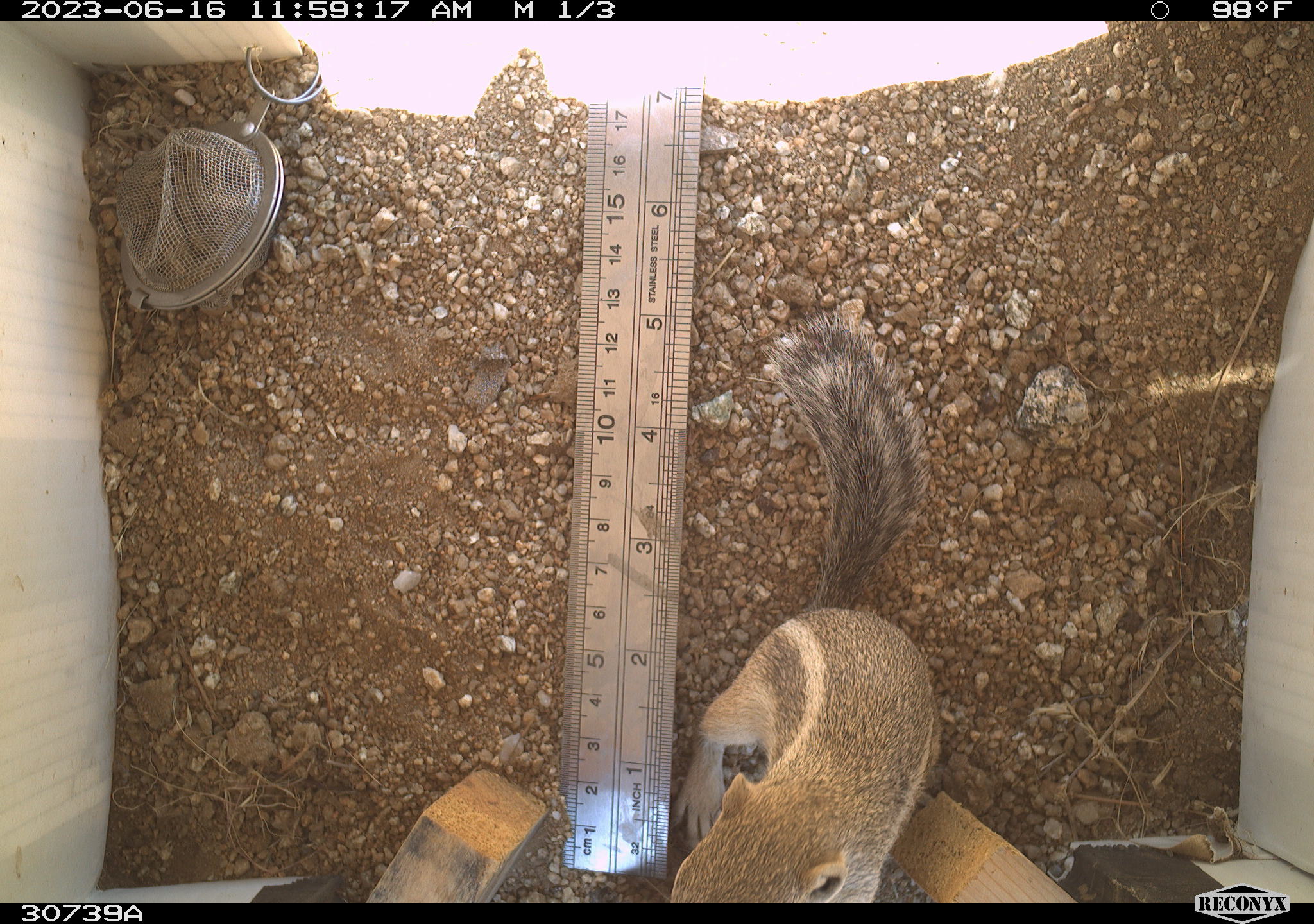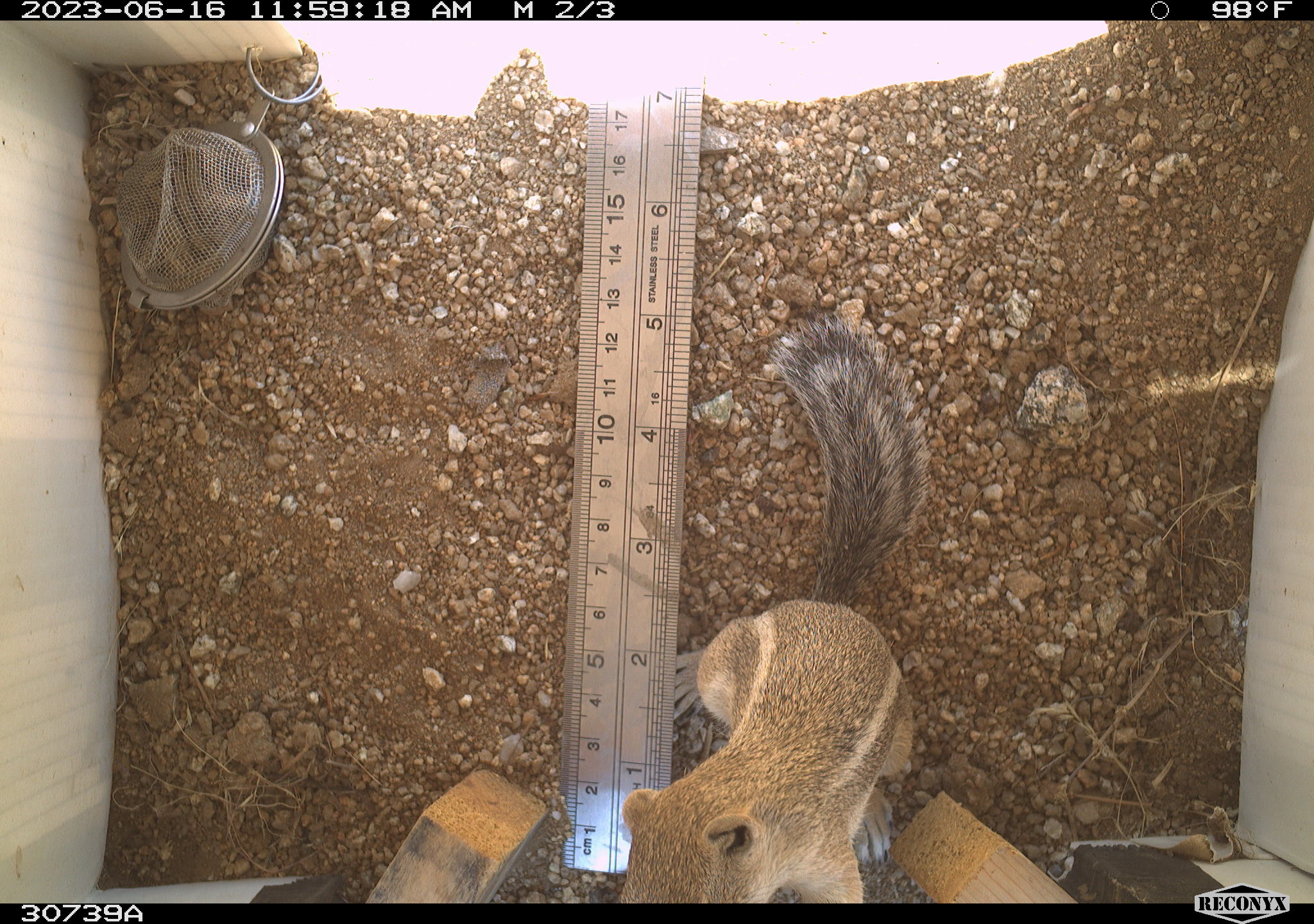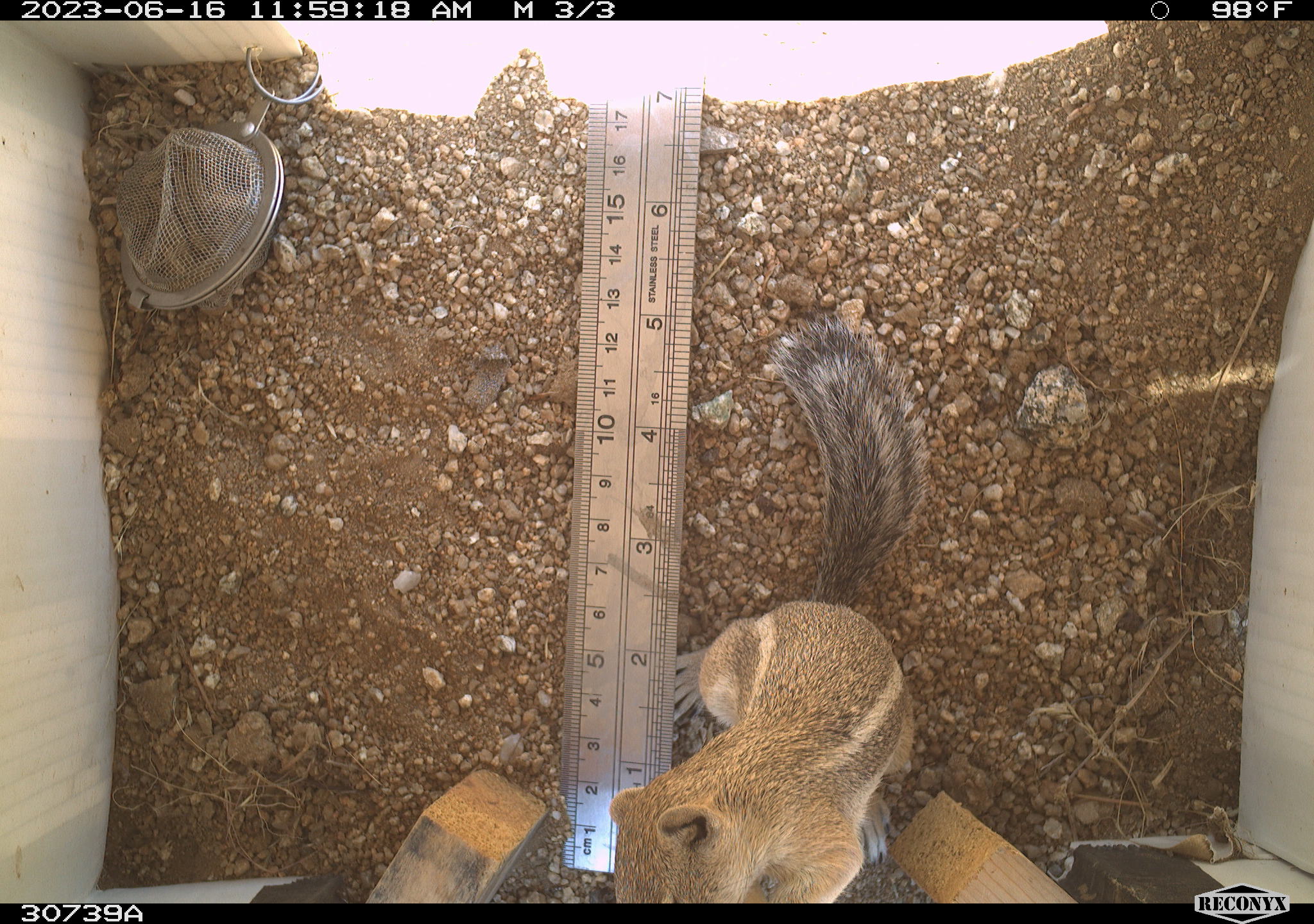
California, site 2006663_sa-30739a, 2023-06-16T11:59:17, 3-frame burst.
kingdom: Animalia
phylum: Chordata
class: Mammalia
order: Rodentia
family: Sciuridae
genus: Ammospermophilus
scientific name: Ammospermophilus leucurus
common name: white-tailed antelope squirrel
White-tailed antelope squirrel (Ammospermophilus leucurus).